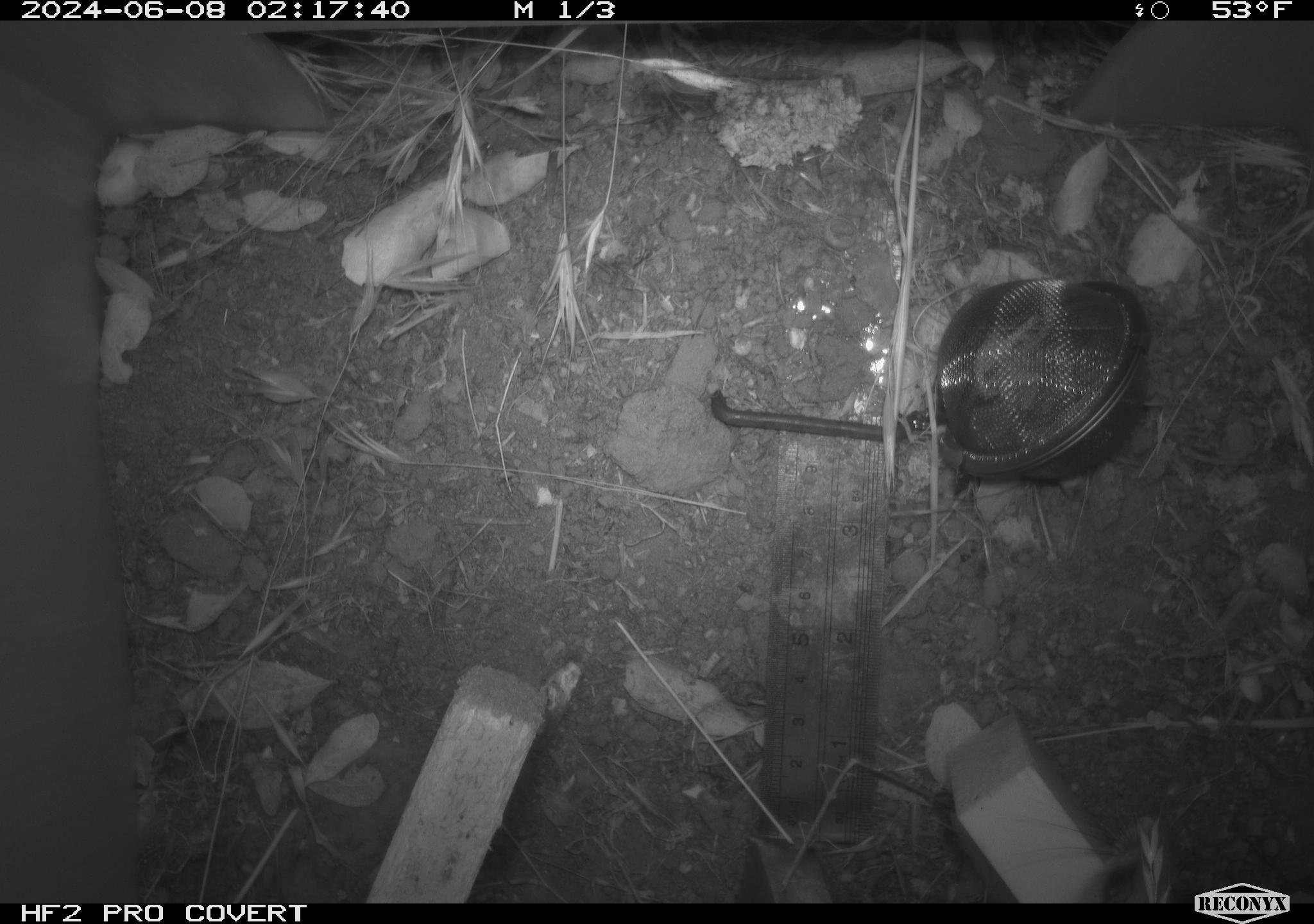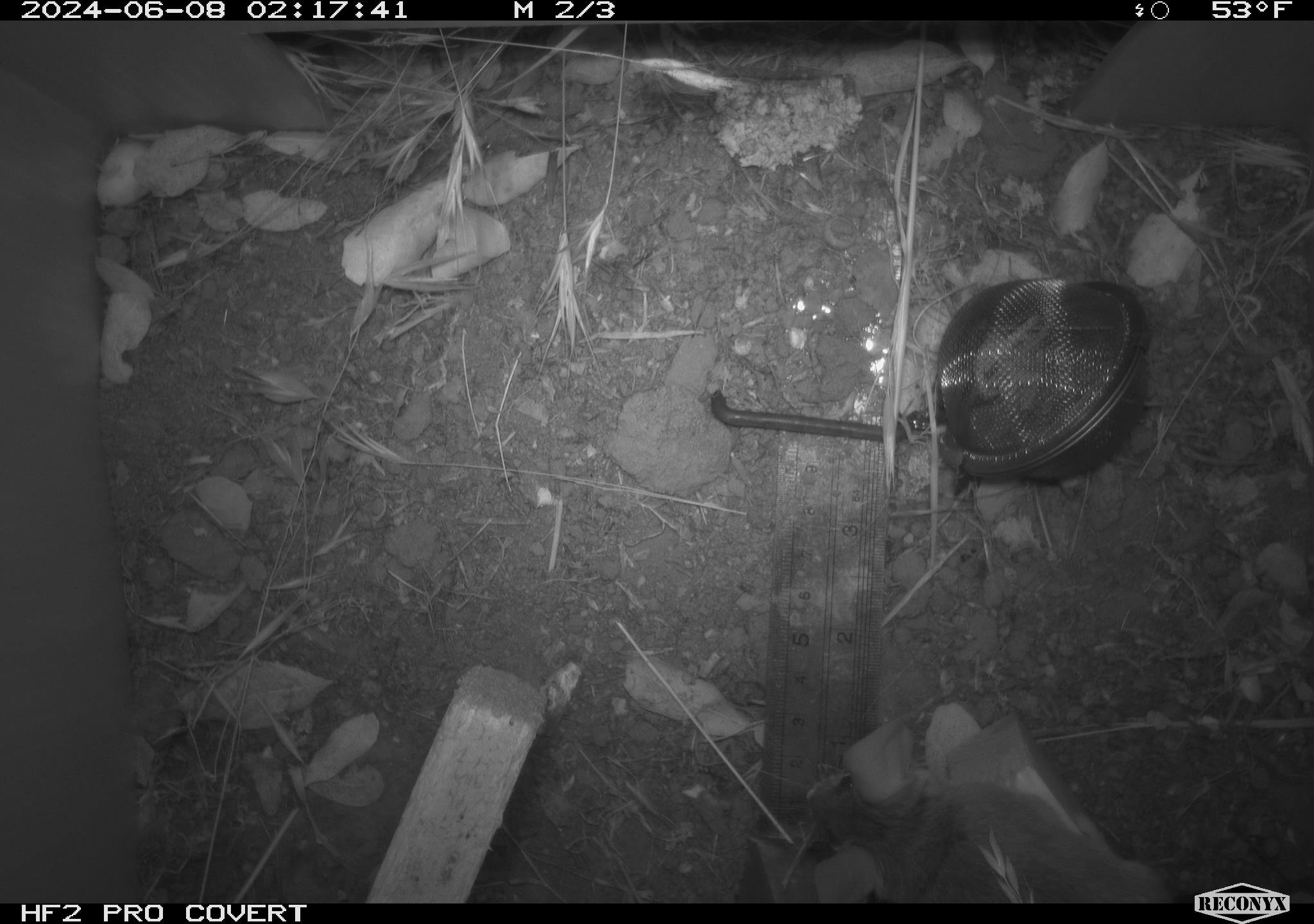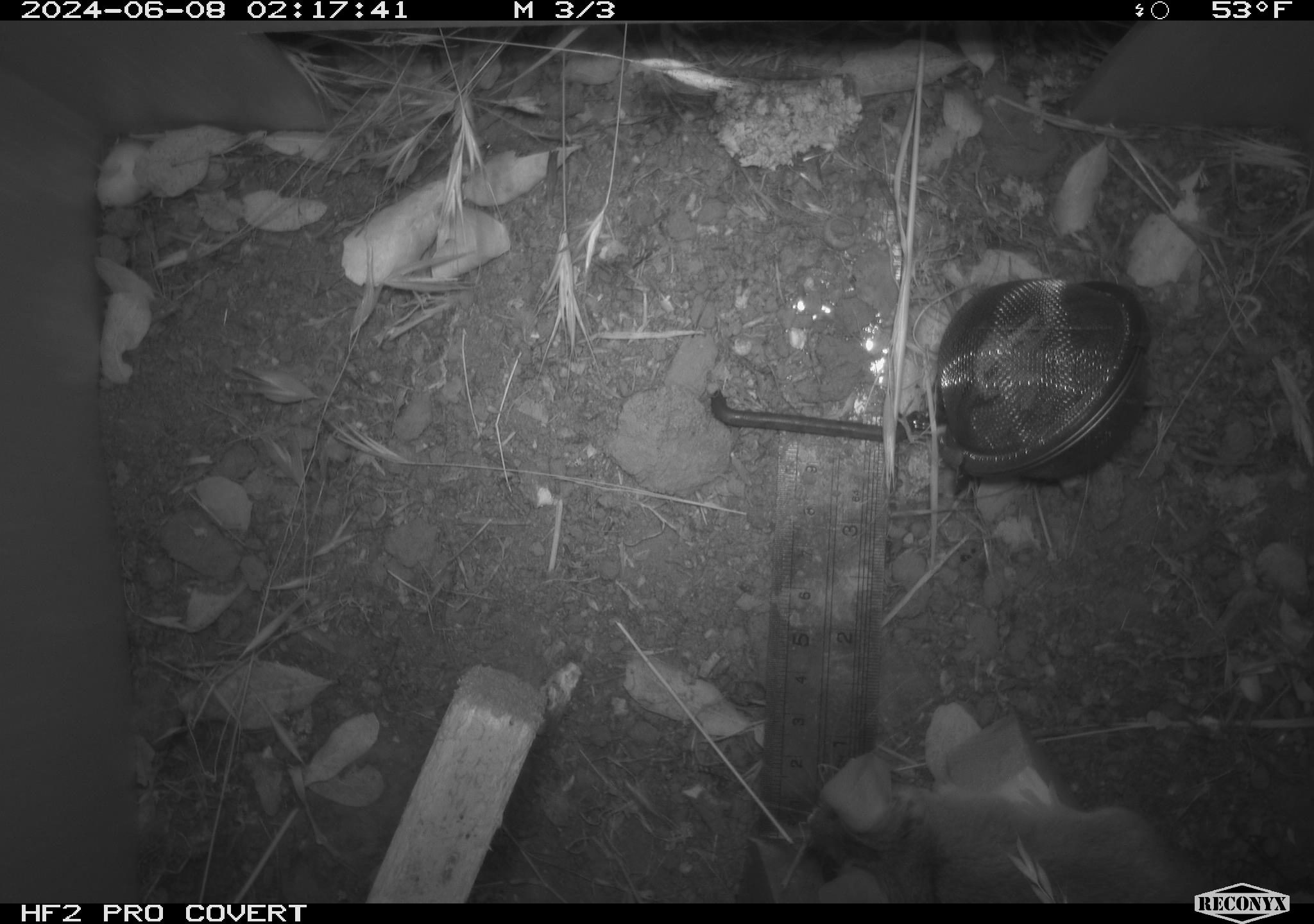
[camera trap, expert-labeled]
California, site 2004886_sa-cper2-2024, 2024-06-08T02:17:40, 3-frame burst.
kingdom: Animalia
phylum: Chordata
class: Mammalia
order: Rodentia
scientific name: Rodentia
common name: rodent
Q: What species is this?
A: Rodent (Rodentia).